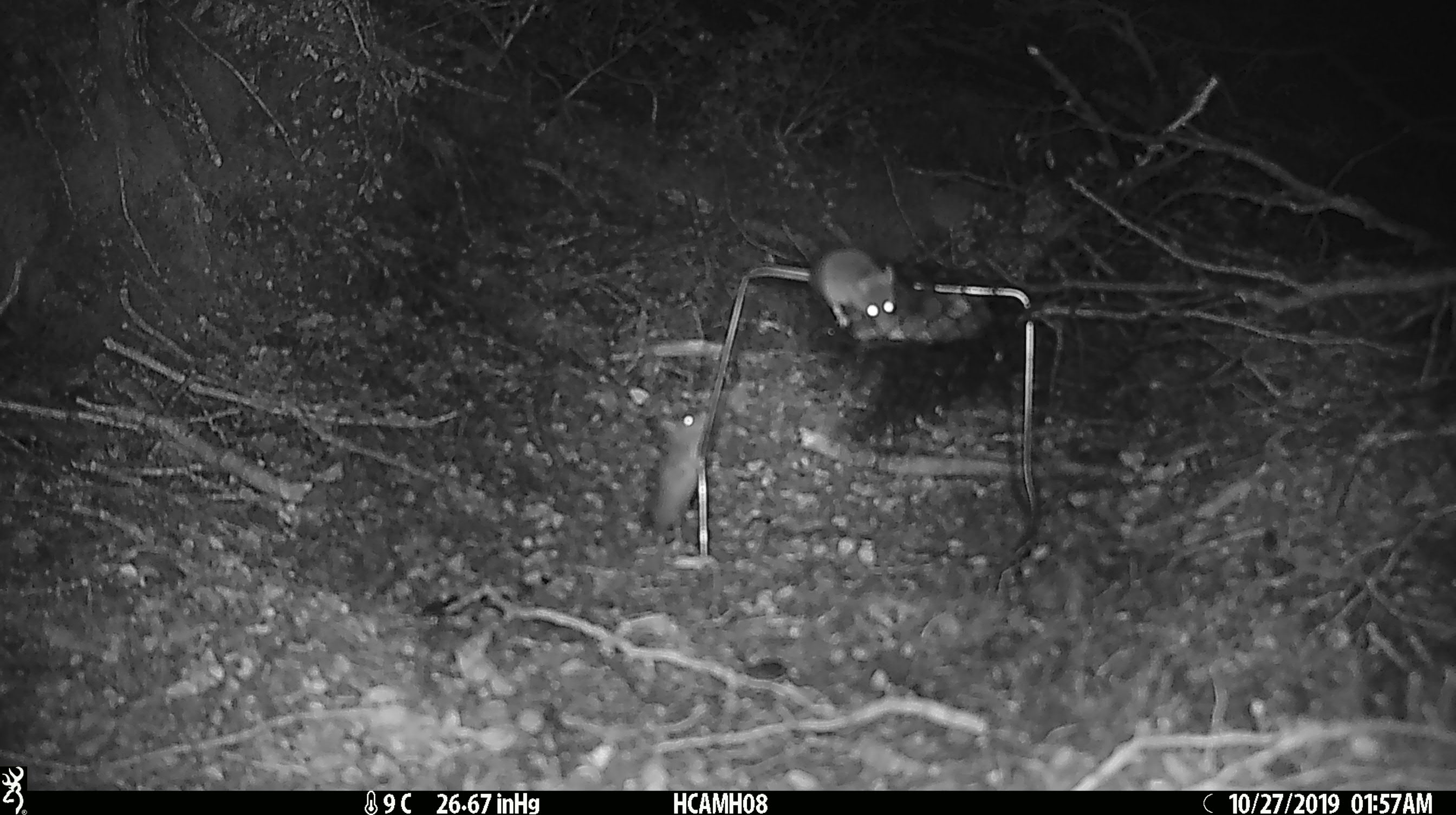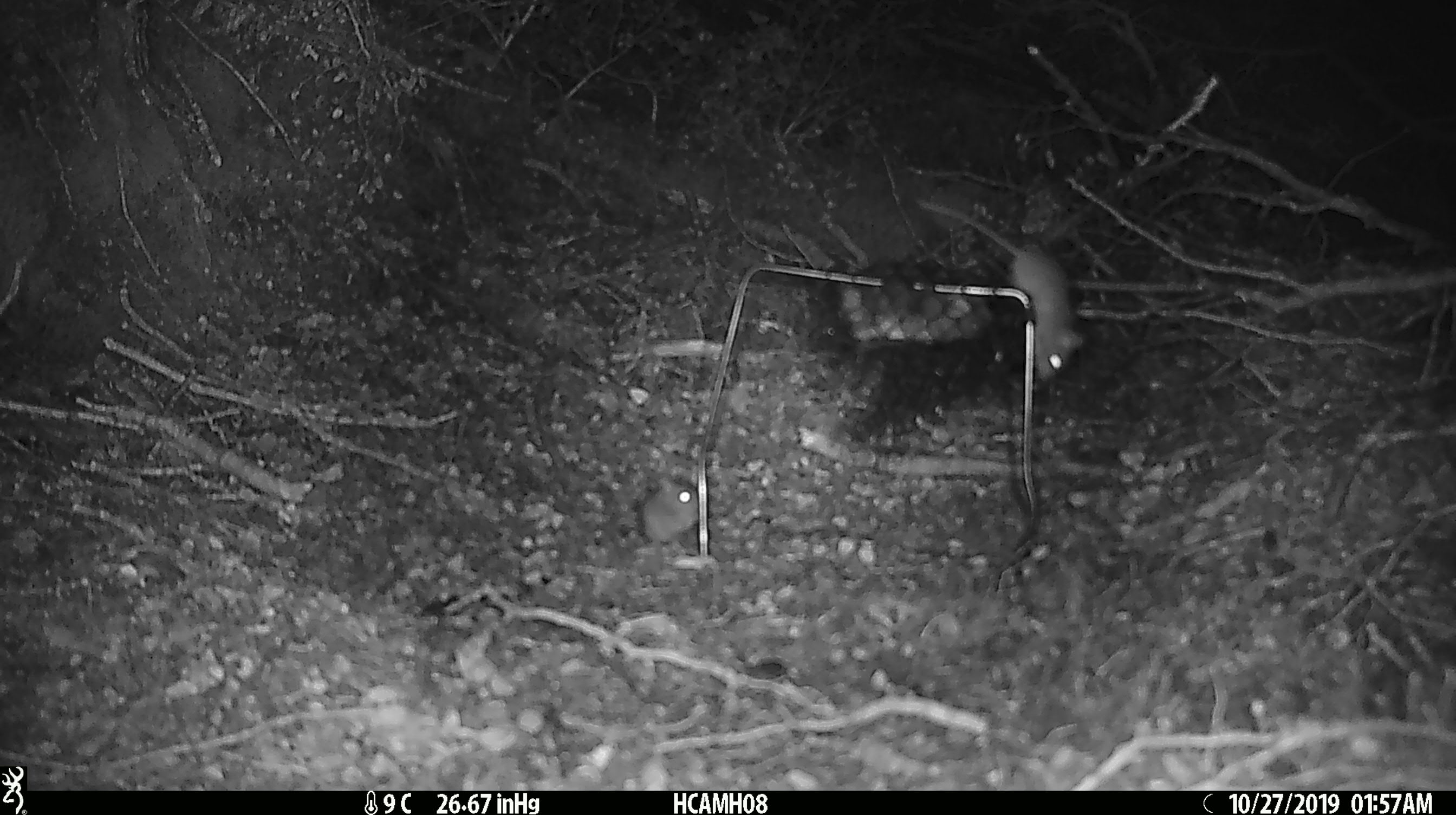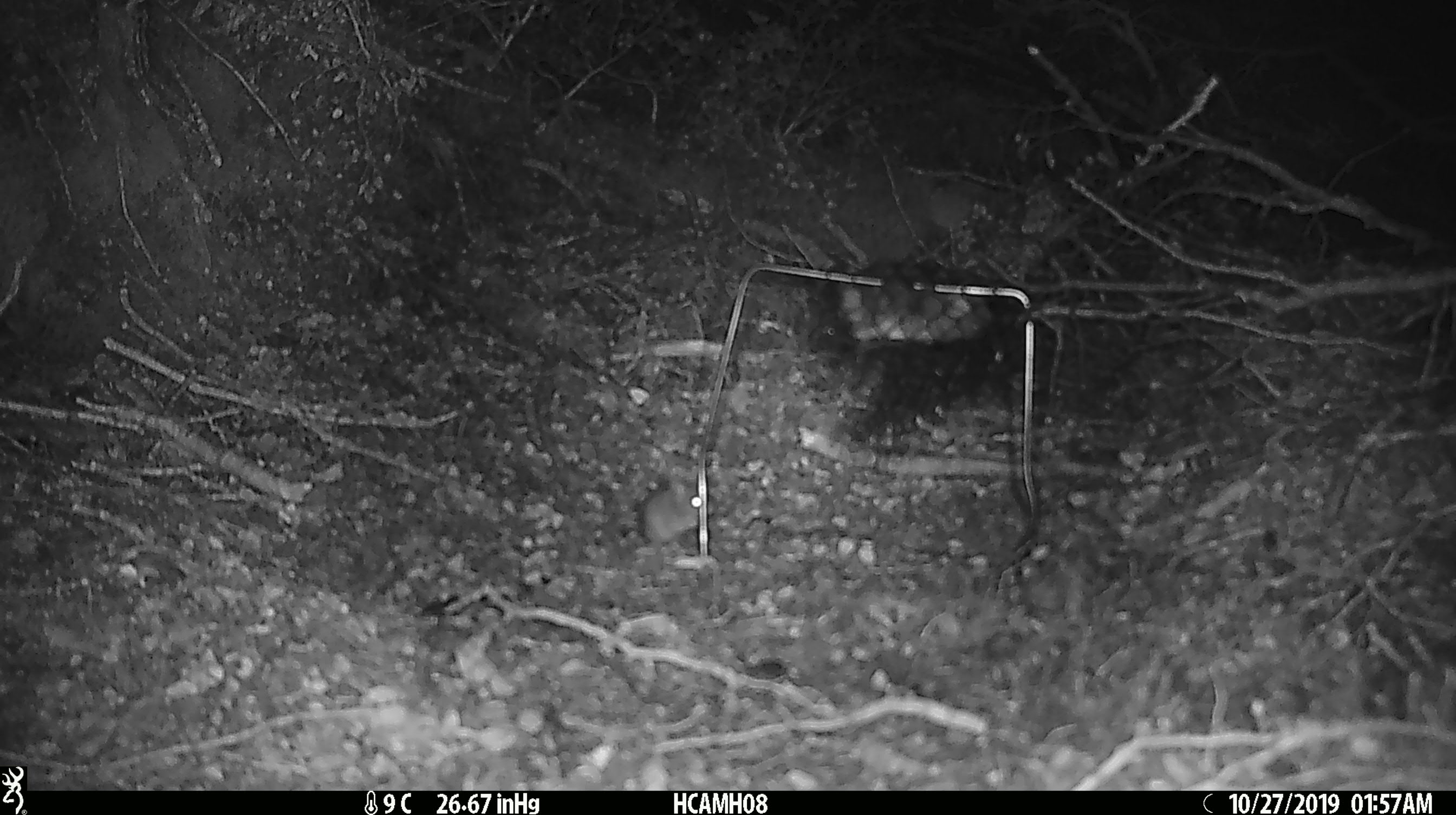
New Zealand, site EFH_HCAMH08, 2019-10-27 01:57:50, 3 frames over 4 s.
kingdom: Animalia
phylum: Chordata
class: Mammalia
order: Rodentia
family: Muridae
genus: Mus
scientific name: Mus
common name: mouse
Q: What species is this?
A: Mouse (Mus).